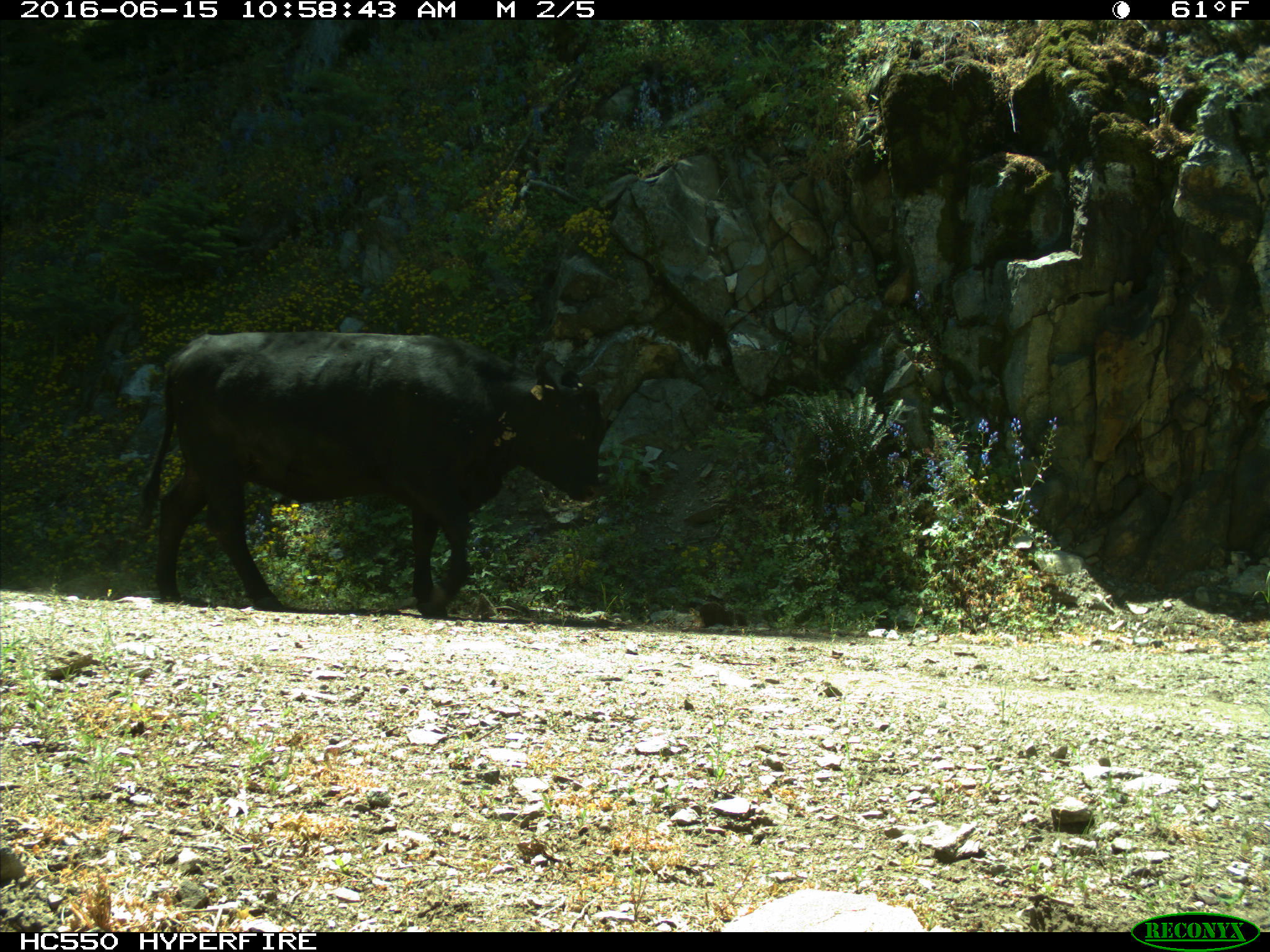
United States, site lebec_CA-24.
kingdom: Animalia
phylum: Chordata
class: Mammalia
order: Artiodactyla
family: Bovidae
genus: Bos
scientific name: Bos taurus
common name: domestic cow